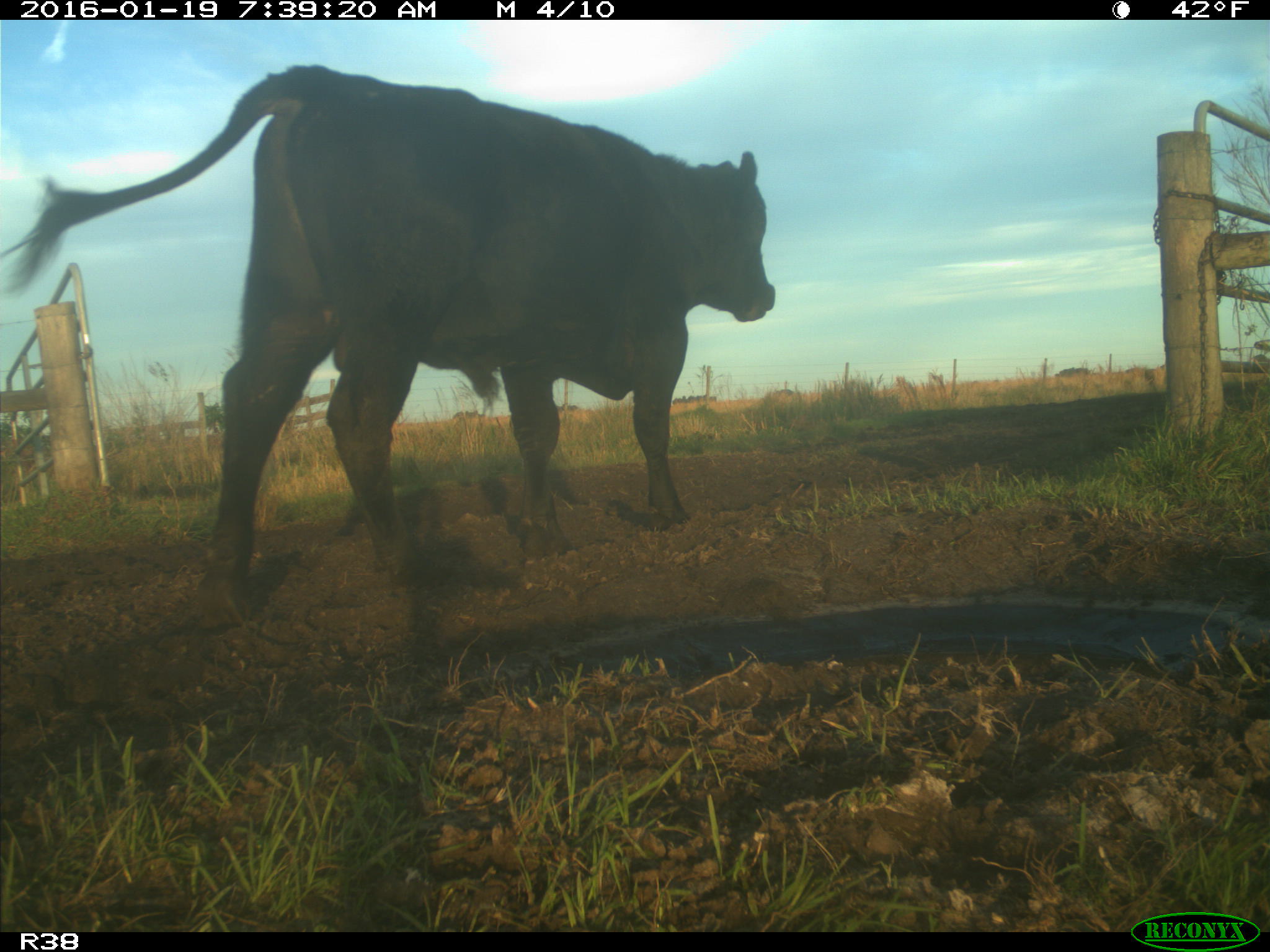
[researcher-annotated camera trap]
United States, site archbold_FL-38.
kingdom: Animalia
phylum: Chordata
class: Mammalia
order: Artiodactyla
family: Bovidae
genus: Bos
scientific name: Bos taurus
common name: domestic cow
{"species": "Bos taurus (domestic cow)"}